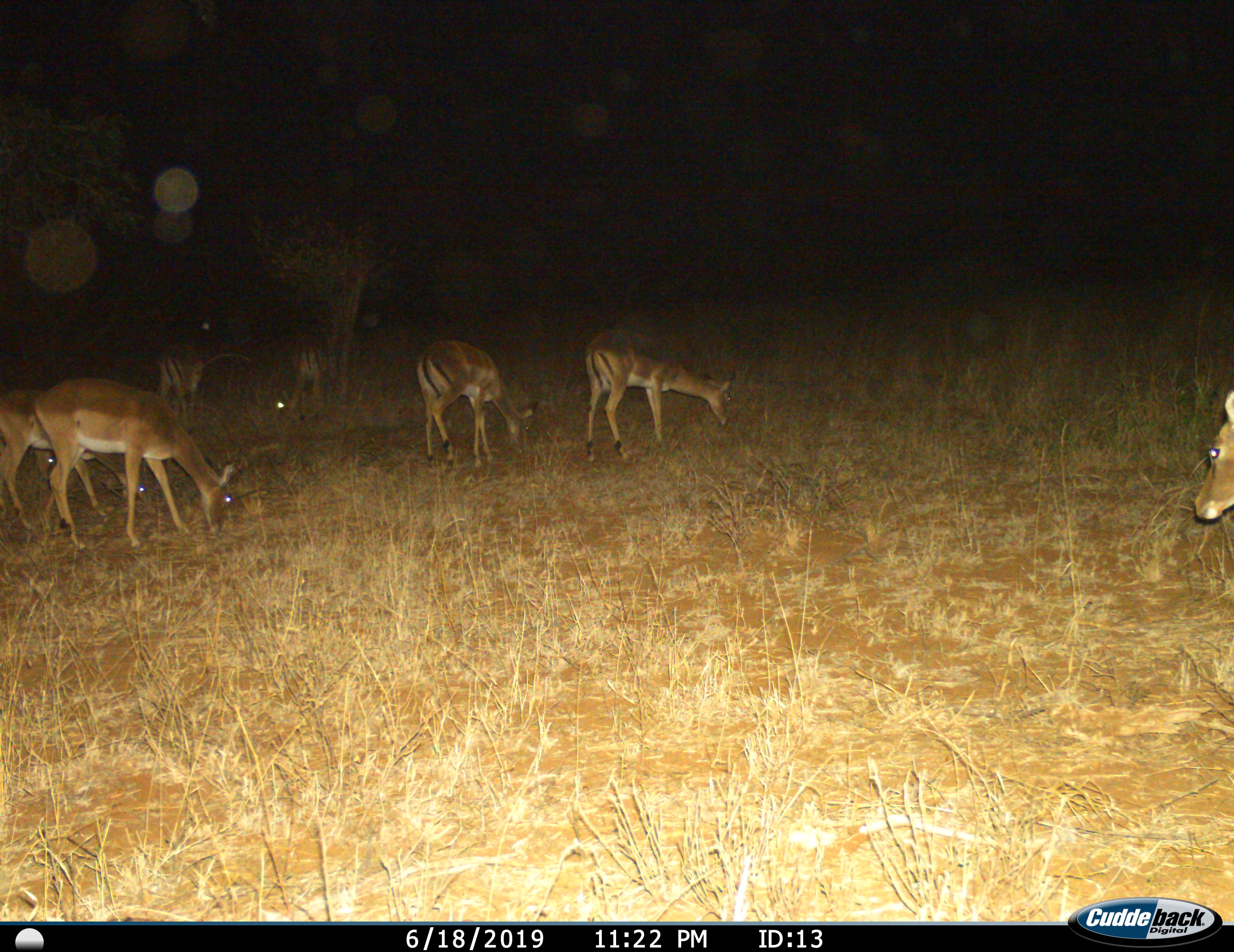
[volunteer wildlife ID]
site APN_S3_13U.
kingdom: Animalia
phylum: Chordata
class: Mammalia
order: Artiodactyla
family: Bovidae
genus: Aepyceros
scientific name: Aepyceros melampus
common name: impala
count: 7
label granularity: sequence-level